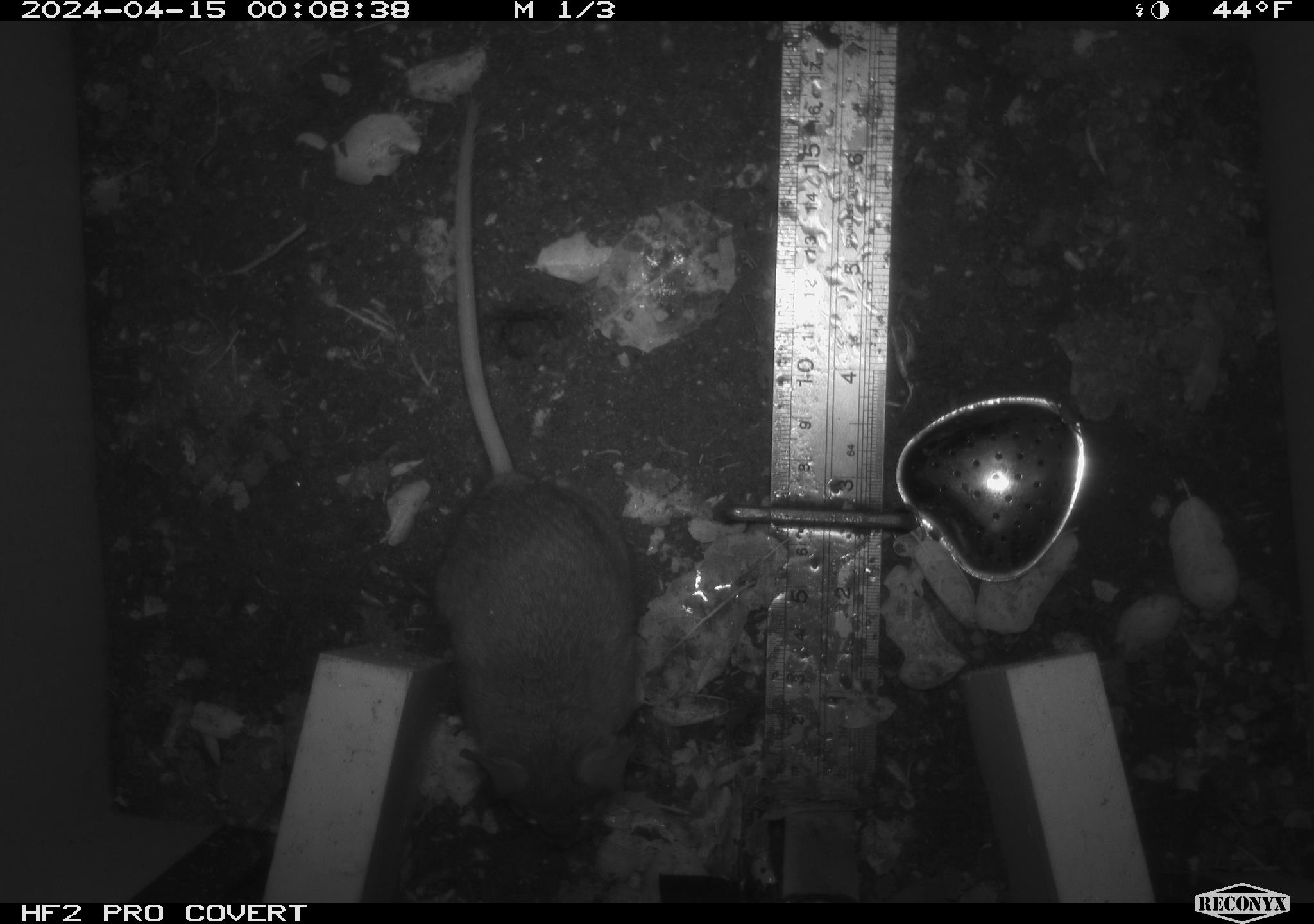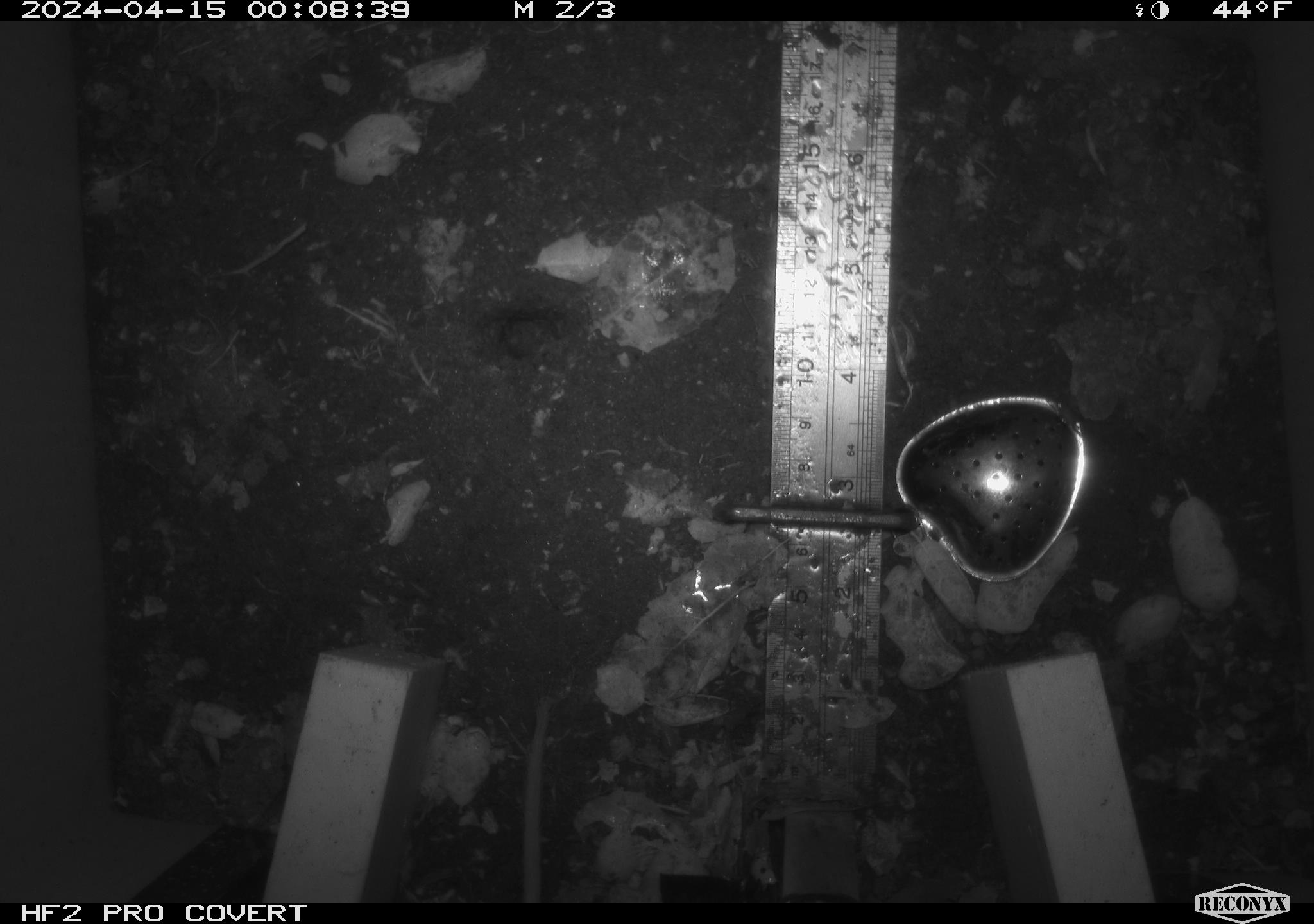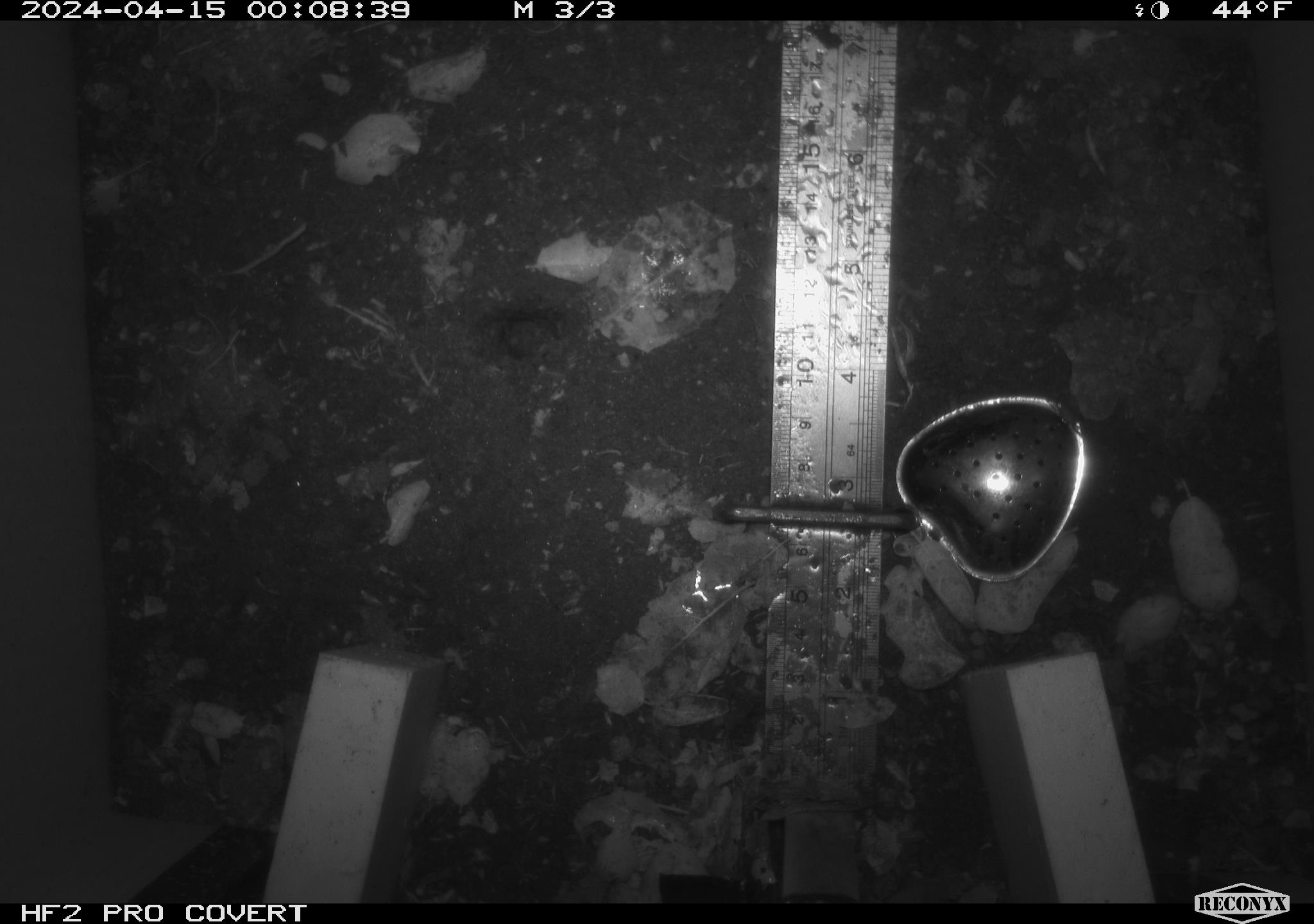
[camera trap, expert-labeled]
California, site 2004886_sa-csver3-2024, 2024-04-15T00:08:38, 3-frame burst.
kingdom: Animalia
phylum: Chordata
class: Mammalia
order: Rodentia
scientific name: Rodentia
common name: rodent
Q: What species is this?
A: Rodent (Rodentia).